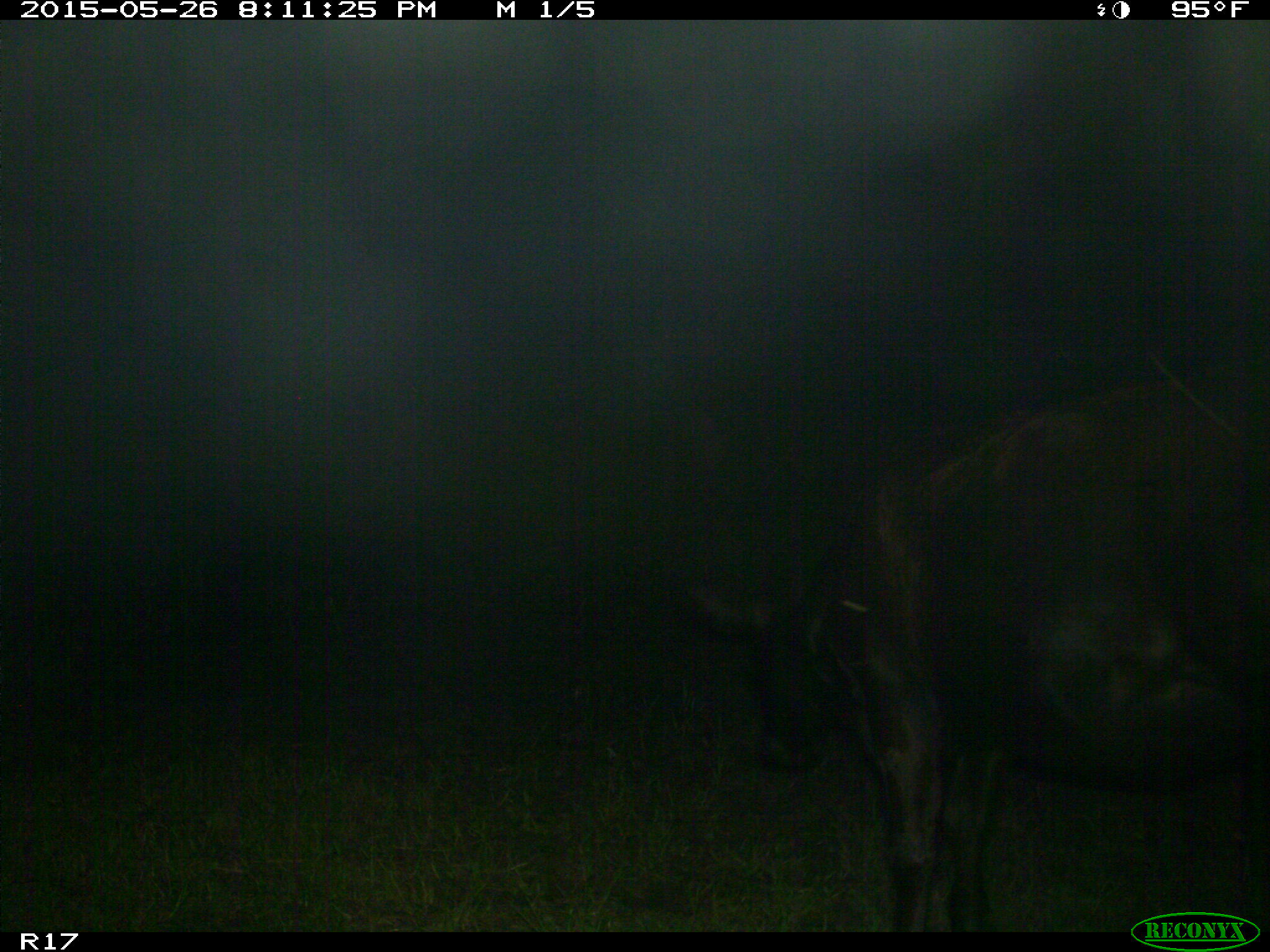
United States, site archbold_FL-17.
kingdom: Animalia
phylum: Chordata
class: Mammalia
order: Artiodactyla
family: Bovidae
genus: Bos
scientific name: Bos taurus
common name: domestic cow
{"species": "Bos taurus (domestic cow)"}